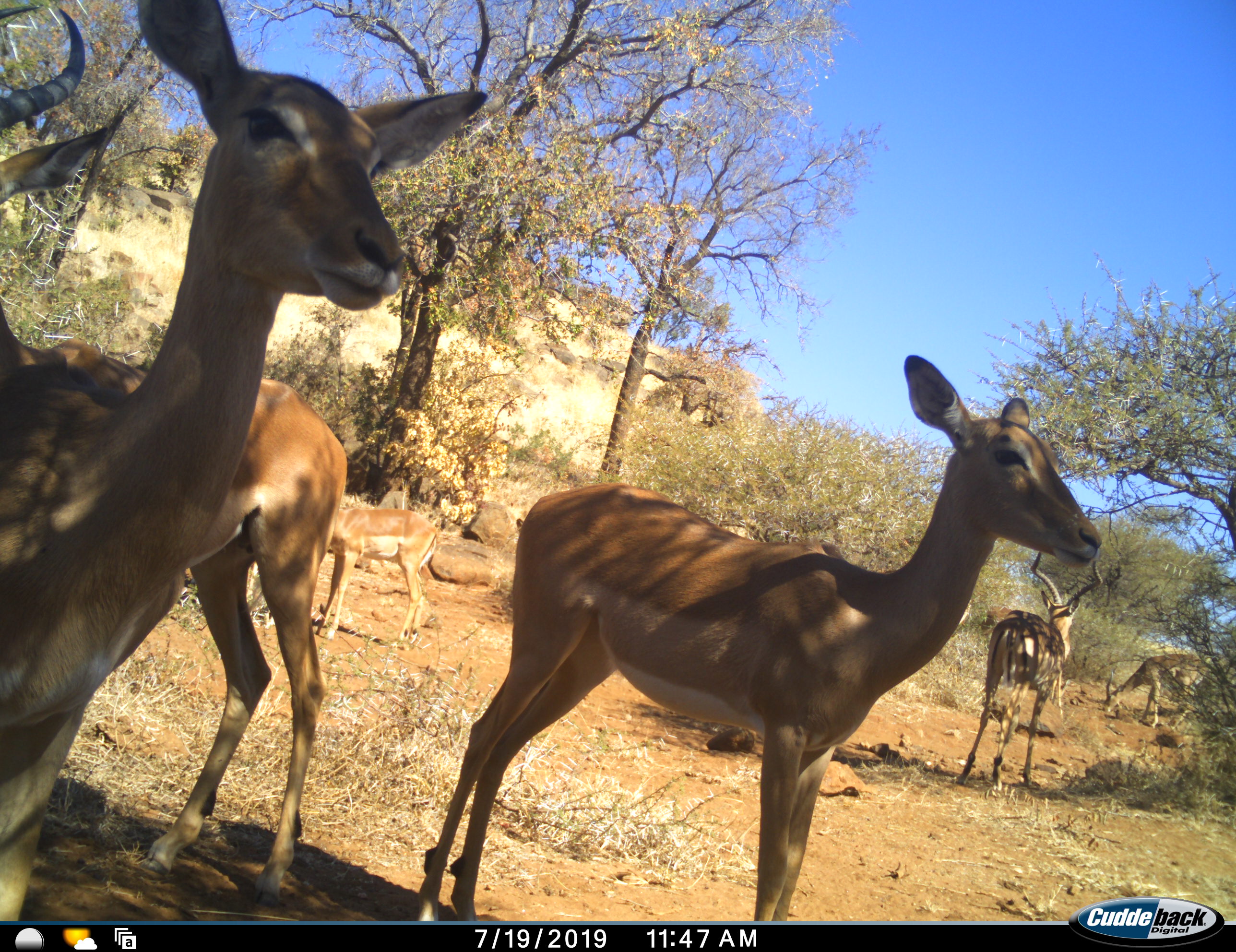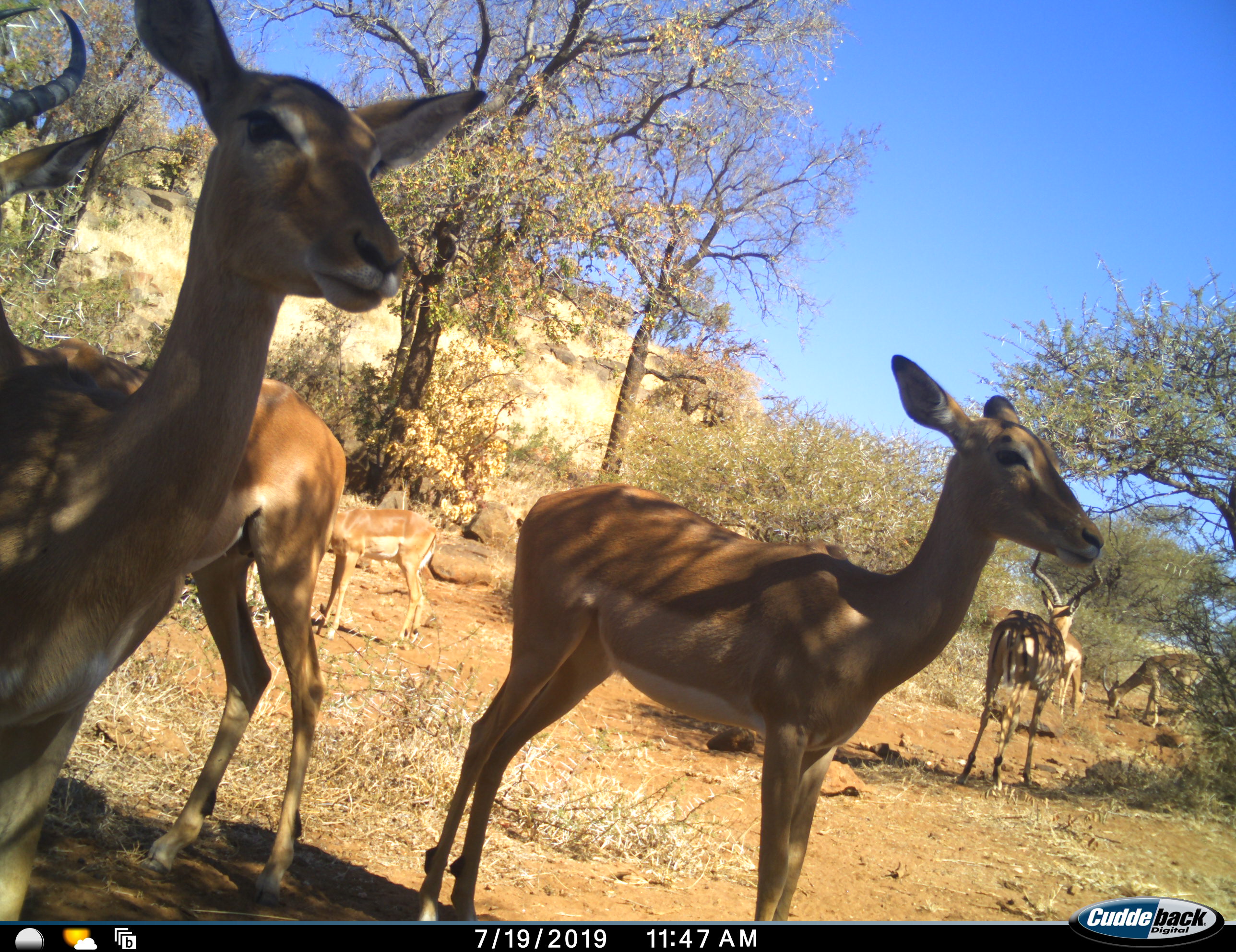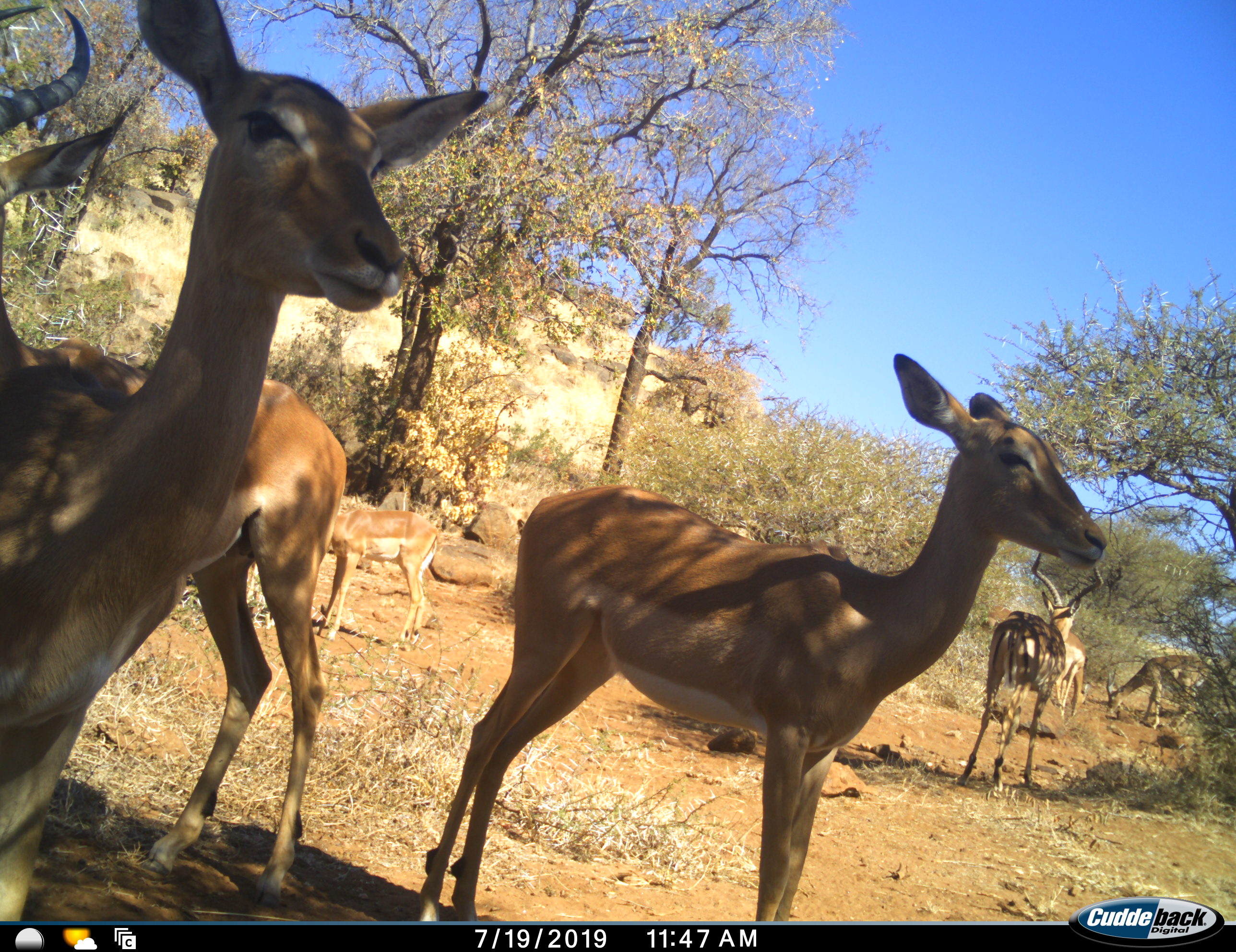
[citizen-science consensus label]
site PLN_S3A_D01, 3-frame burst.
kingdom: Animalia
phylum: Chordata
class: Mammalia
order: Artiodactyla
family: Bovidae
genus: Aepyceros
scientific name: Aepyceros melampus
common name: impala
Impala (Aepyceros melampus), count 7. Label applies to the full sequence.